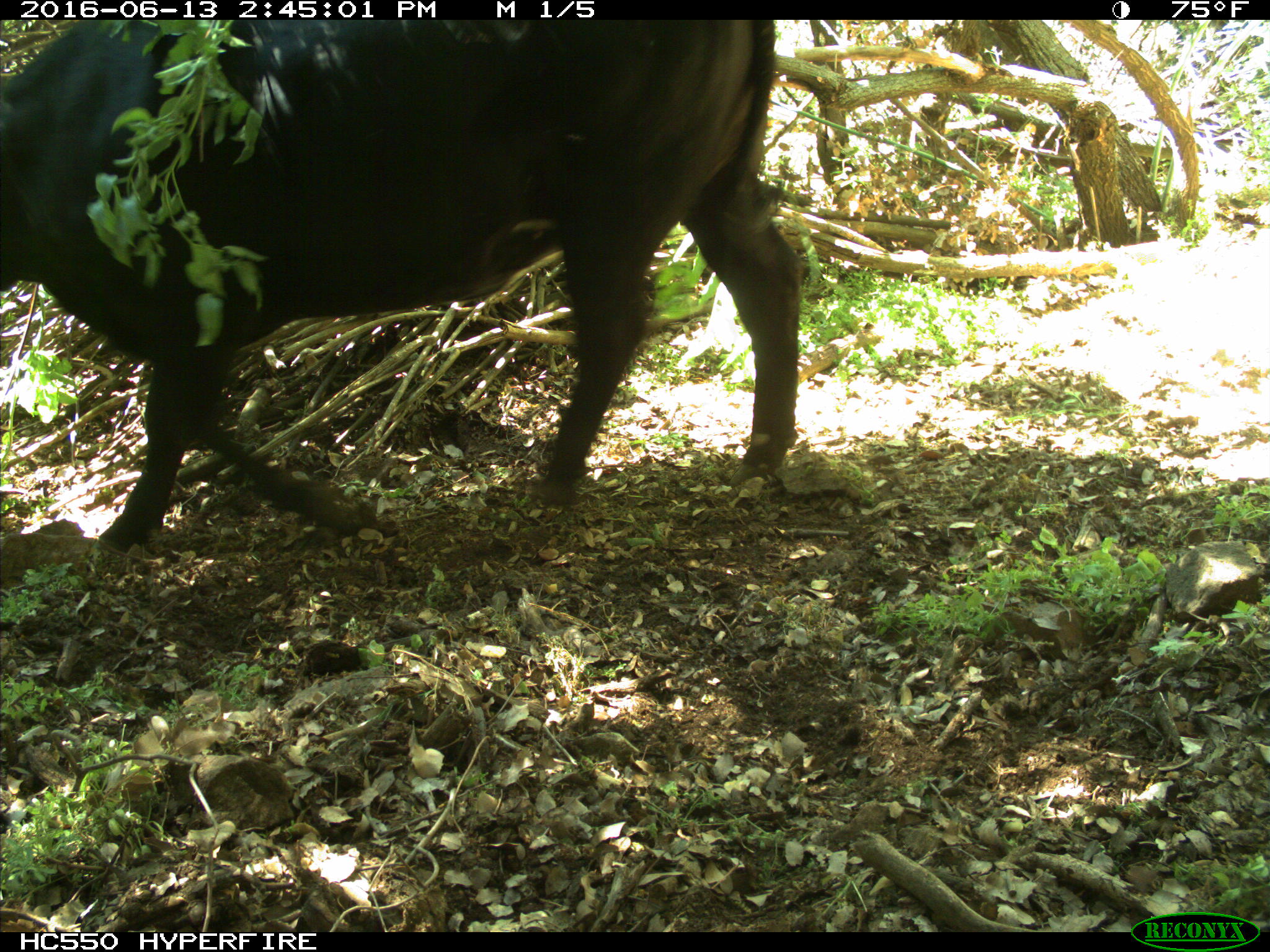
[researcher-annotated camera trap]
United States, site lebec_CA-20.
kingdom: Animalia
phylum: Chordata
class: Mammalia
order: Artiodactyla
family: Bovidae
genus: Bos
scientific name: Bos taurus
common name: domestic cow